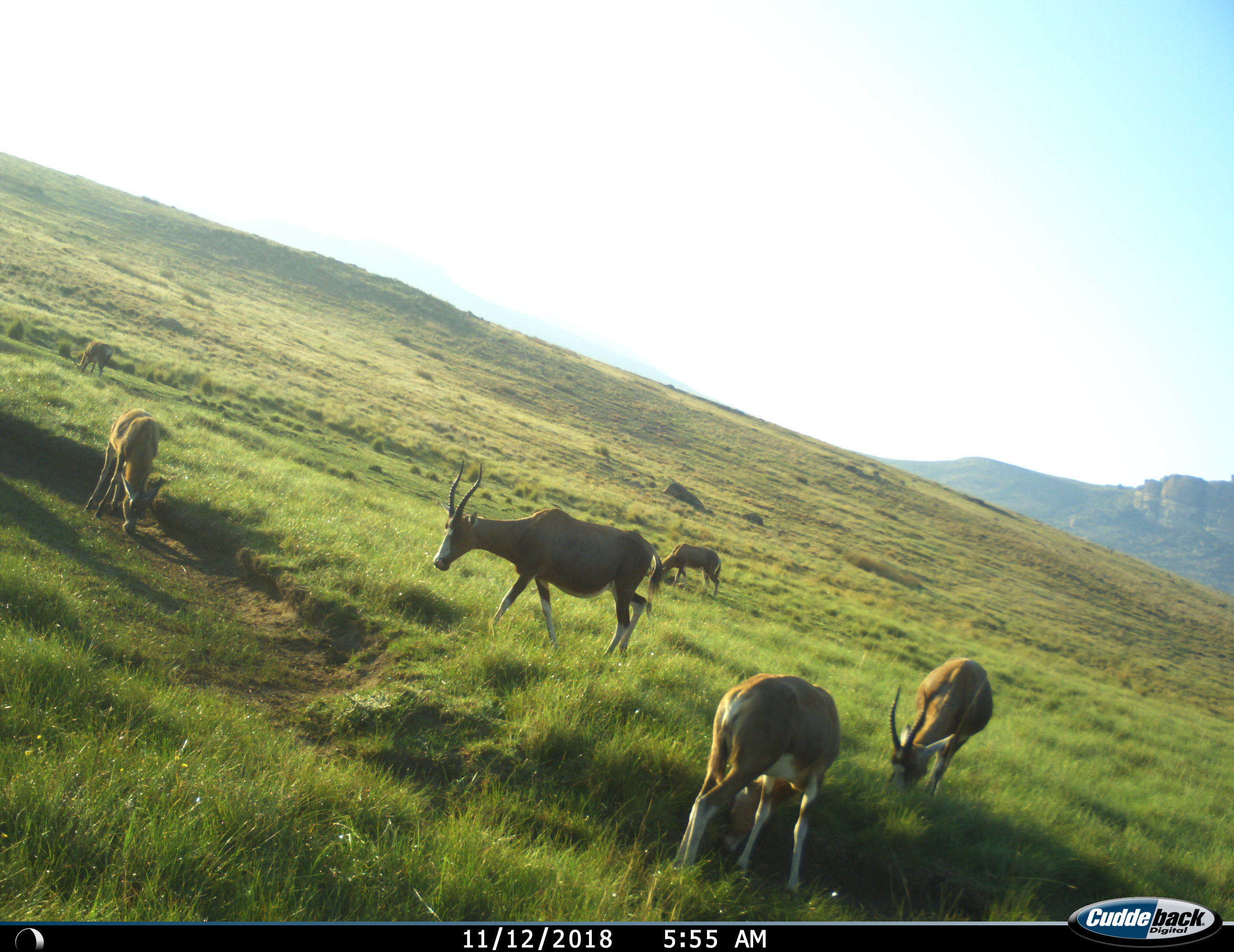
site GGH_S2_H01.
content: unidentified animal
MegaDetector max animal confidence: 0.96